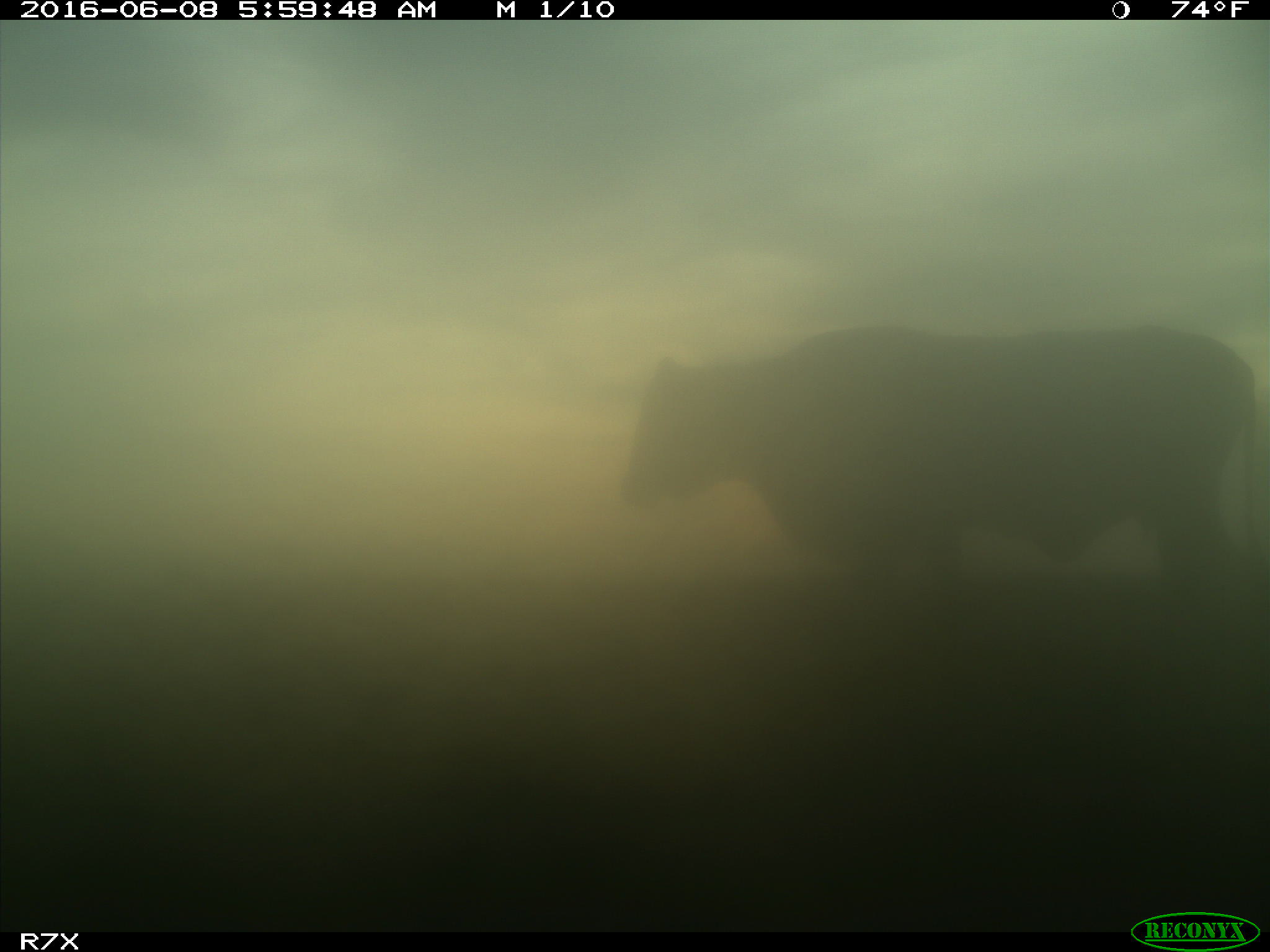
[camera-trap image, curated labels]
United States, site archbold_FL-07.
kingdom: Animalia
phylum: Chordata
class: Mammalia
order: Artiodactyla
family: Bovidae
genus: Bos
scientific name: Bos taurus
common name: domestic cow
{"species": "Bos taurus (domestic cow)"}